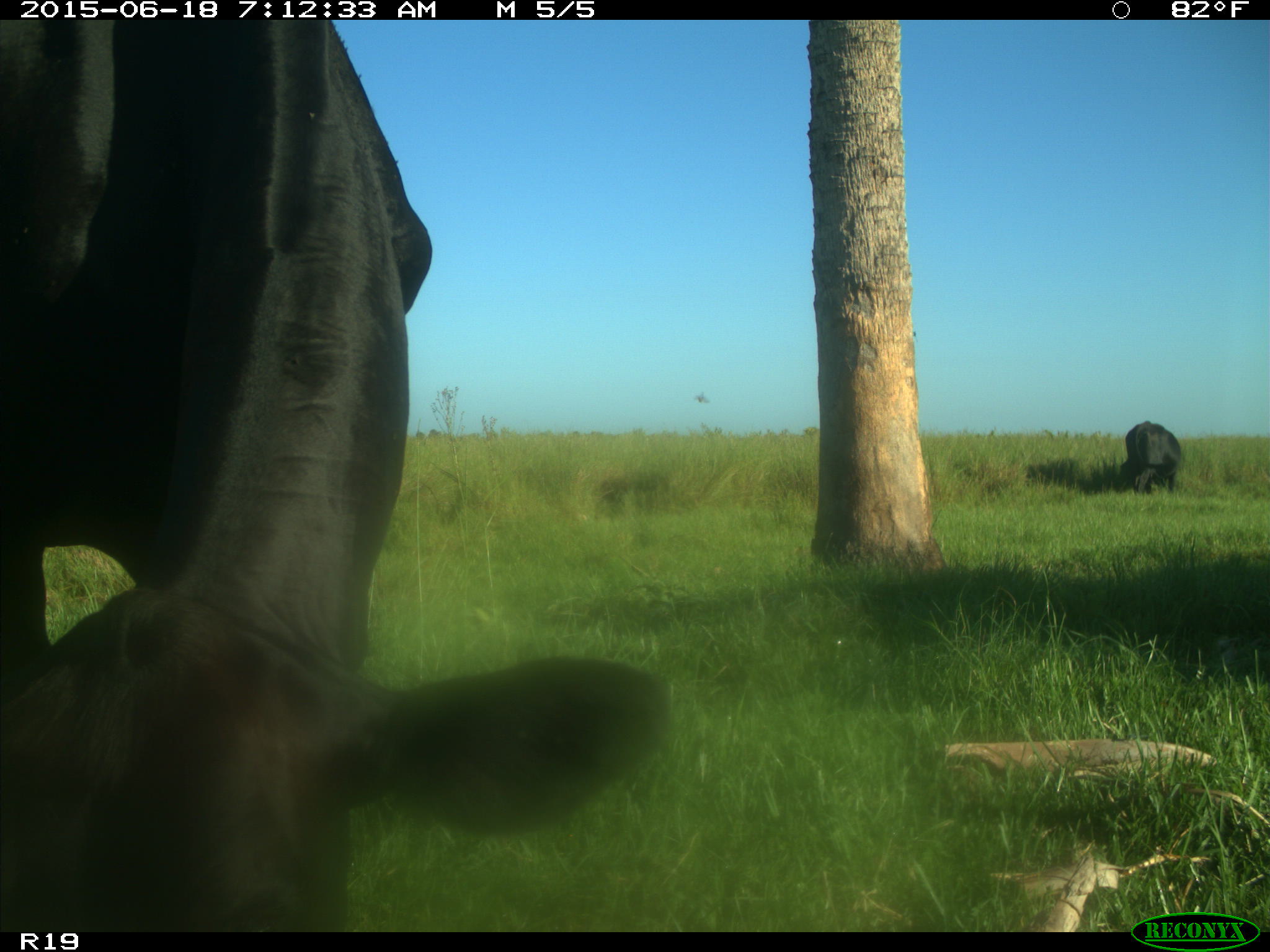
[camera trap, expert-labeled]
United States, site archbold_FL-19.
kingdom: Animalia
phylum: Chordata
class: Mammalia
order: Artiodactyla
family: Bovidae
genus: Bos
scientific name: Bos taurus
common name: domestic cow